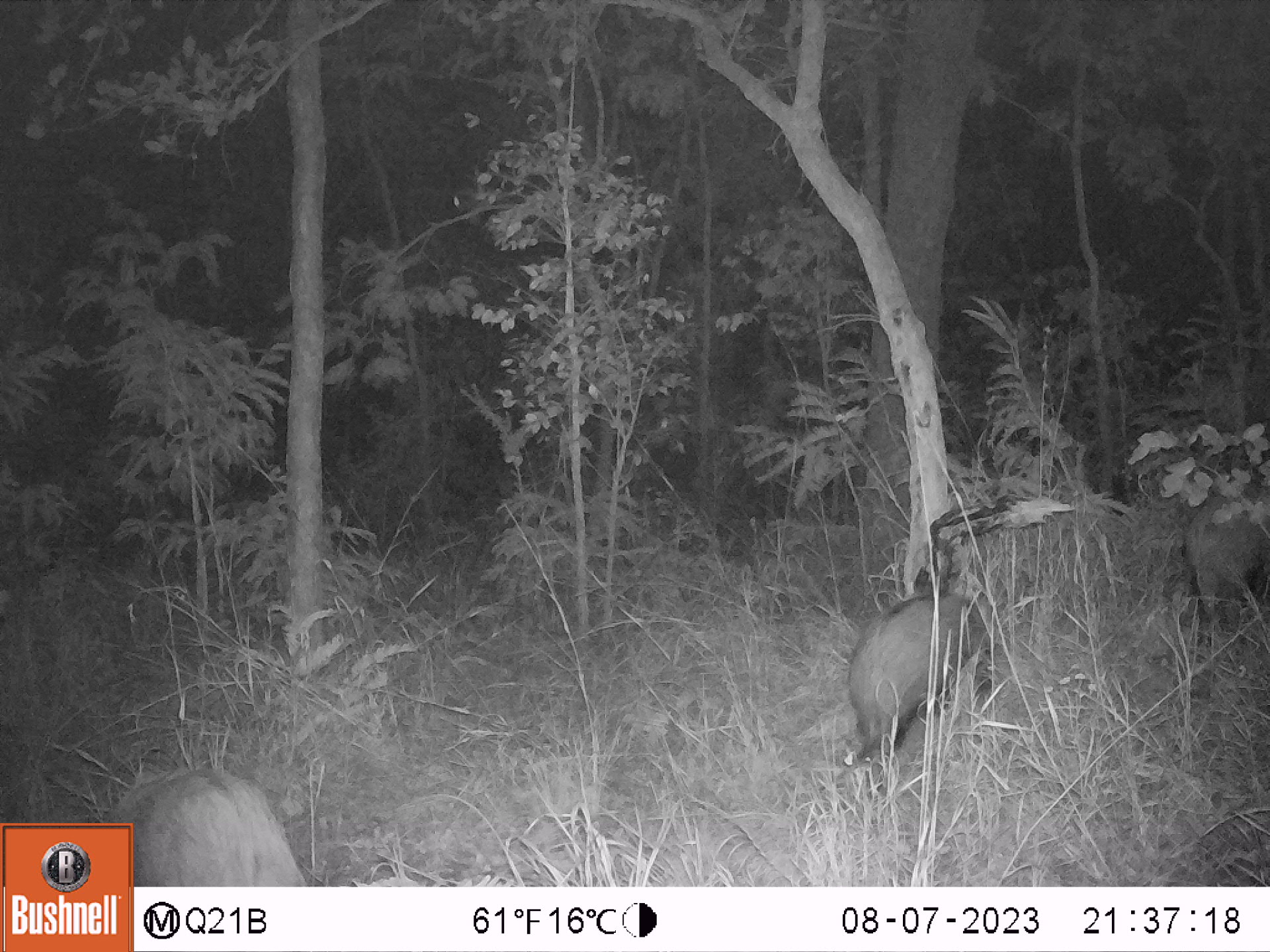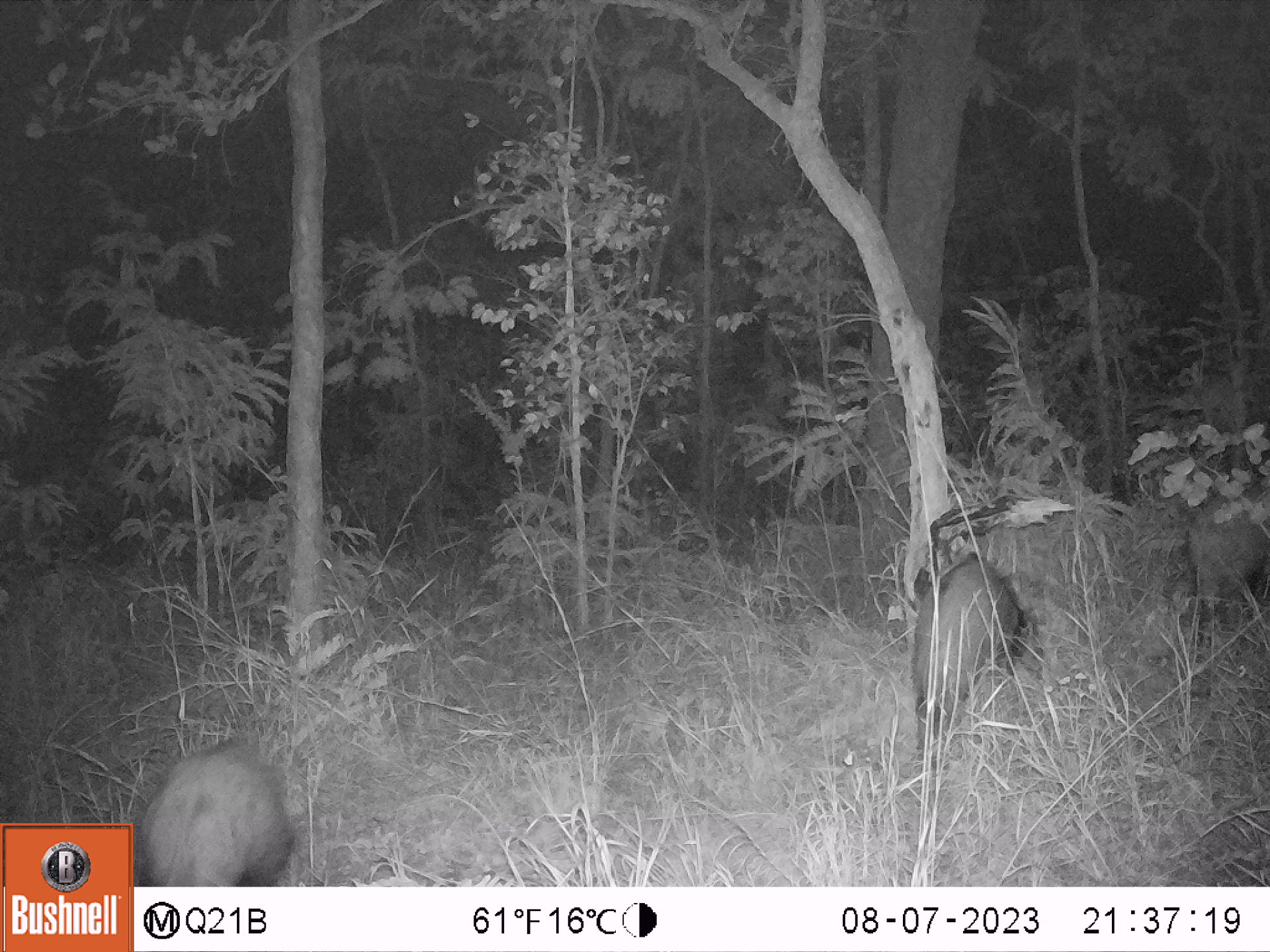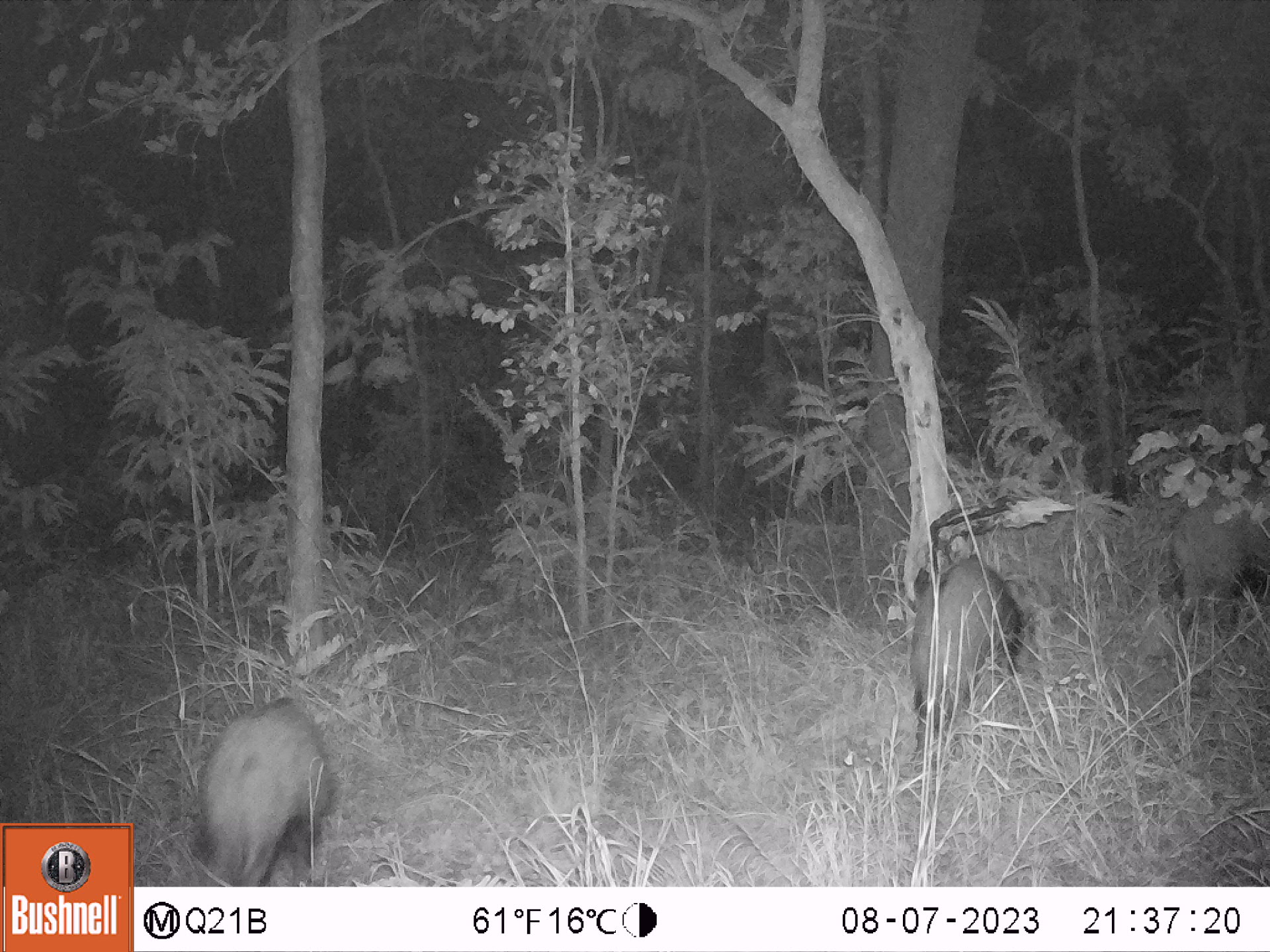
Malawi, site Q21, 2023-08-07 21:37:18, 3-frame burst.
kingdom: Animalia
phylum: Chordata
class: Mammalia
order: Artiodactyla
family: Suidae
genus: Potamochoerus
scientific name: Potamochoerus larvatus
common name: bushpig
Bushpig (Potamochoerus larvatus), count 3.